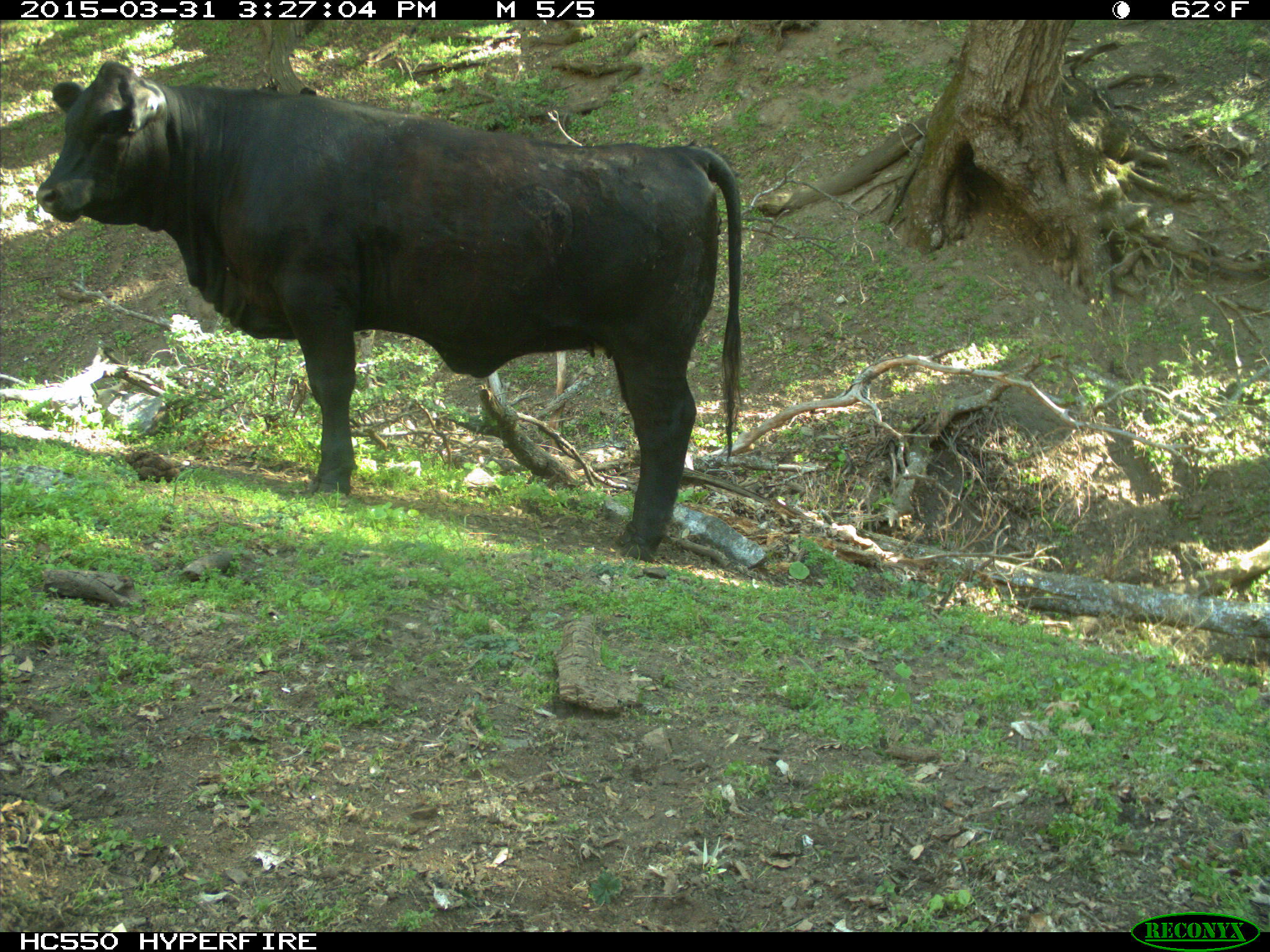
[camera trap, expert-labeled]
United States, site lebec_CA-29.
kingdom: Animalia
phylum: Chordata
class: Mammalia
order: Artiodactyla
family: Bovidae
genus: Bos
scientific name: Bos taurus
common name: domestic cow